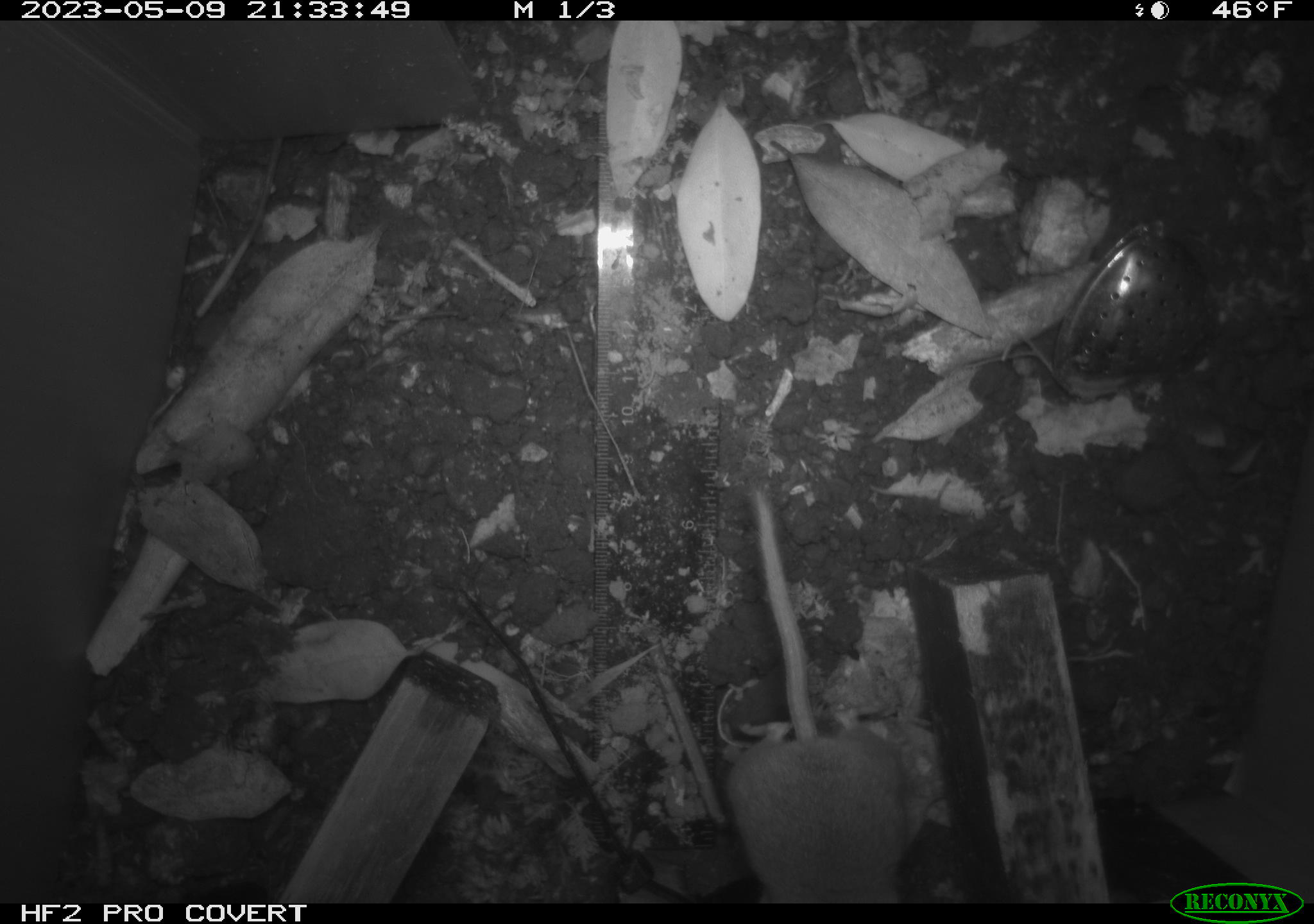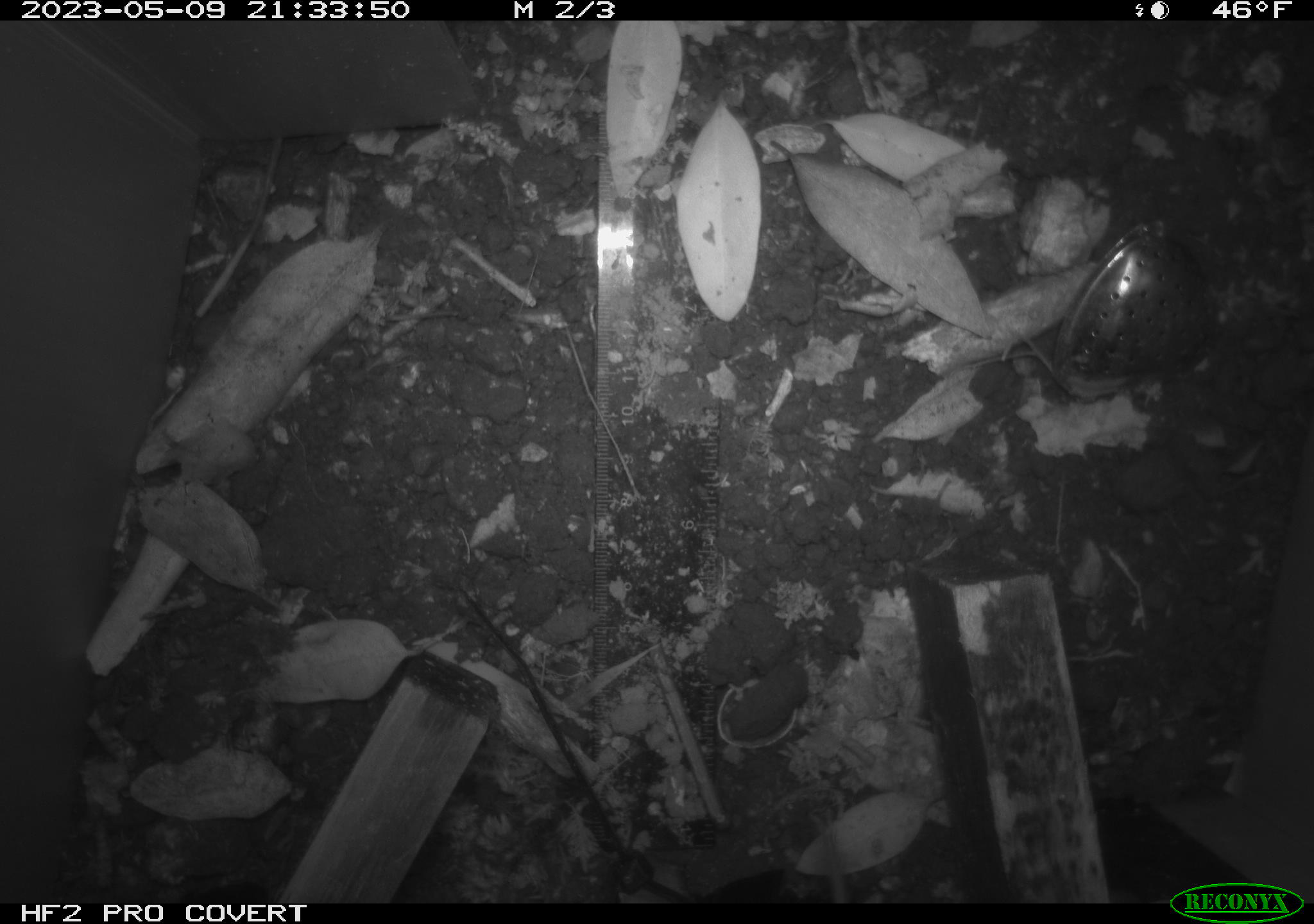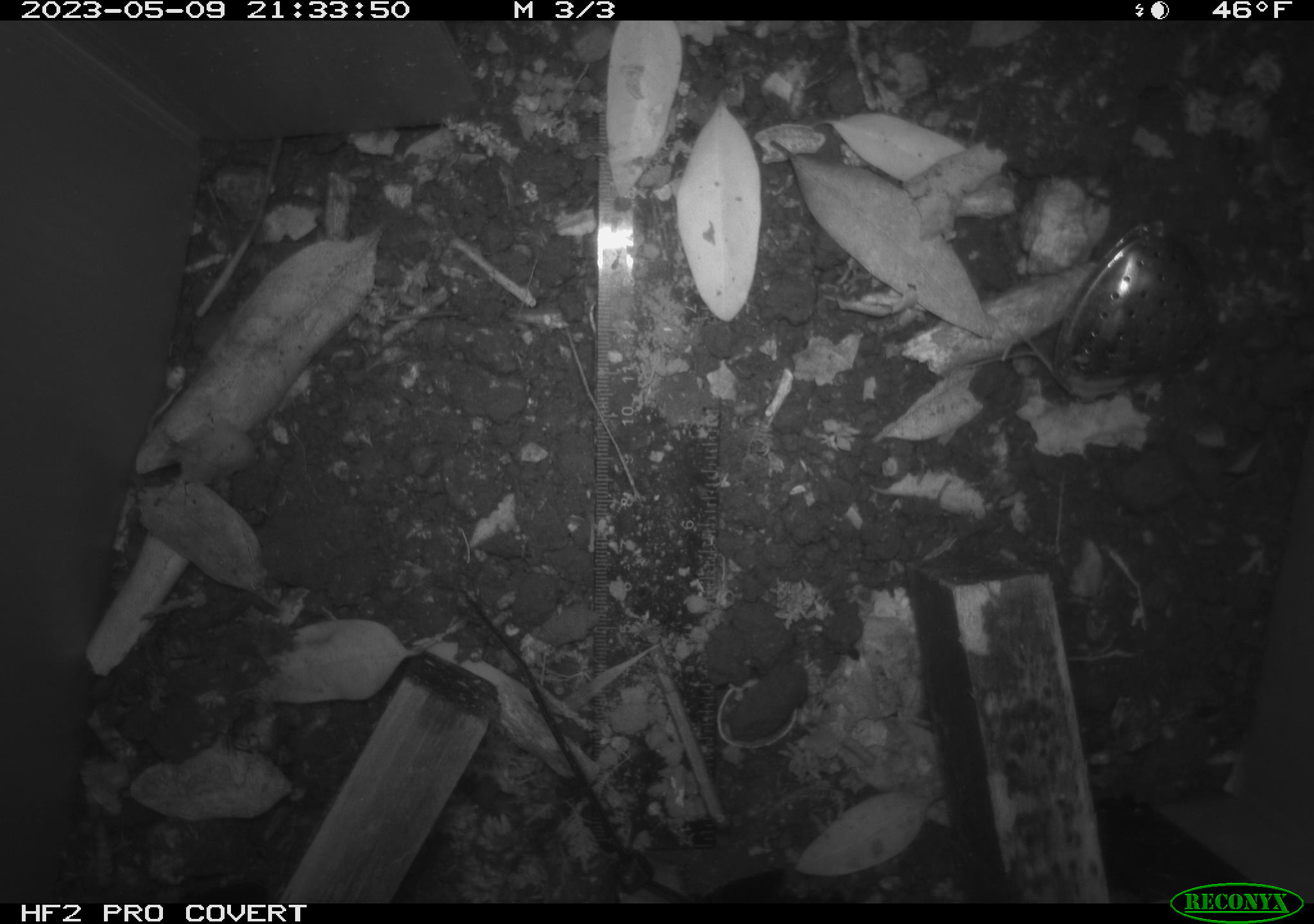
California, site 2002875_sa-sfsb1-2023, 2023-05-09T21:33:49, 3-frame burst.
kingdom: Animalia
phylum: Chordata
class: Mammalia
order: Rodentia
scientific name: Rodentia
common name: mouse species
Mouse species (Rodentia).